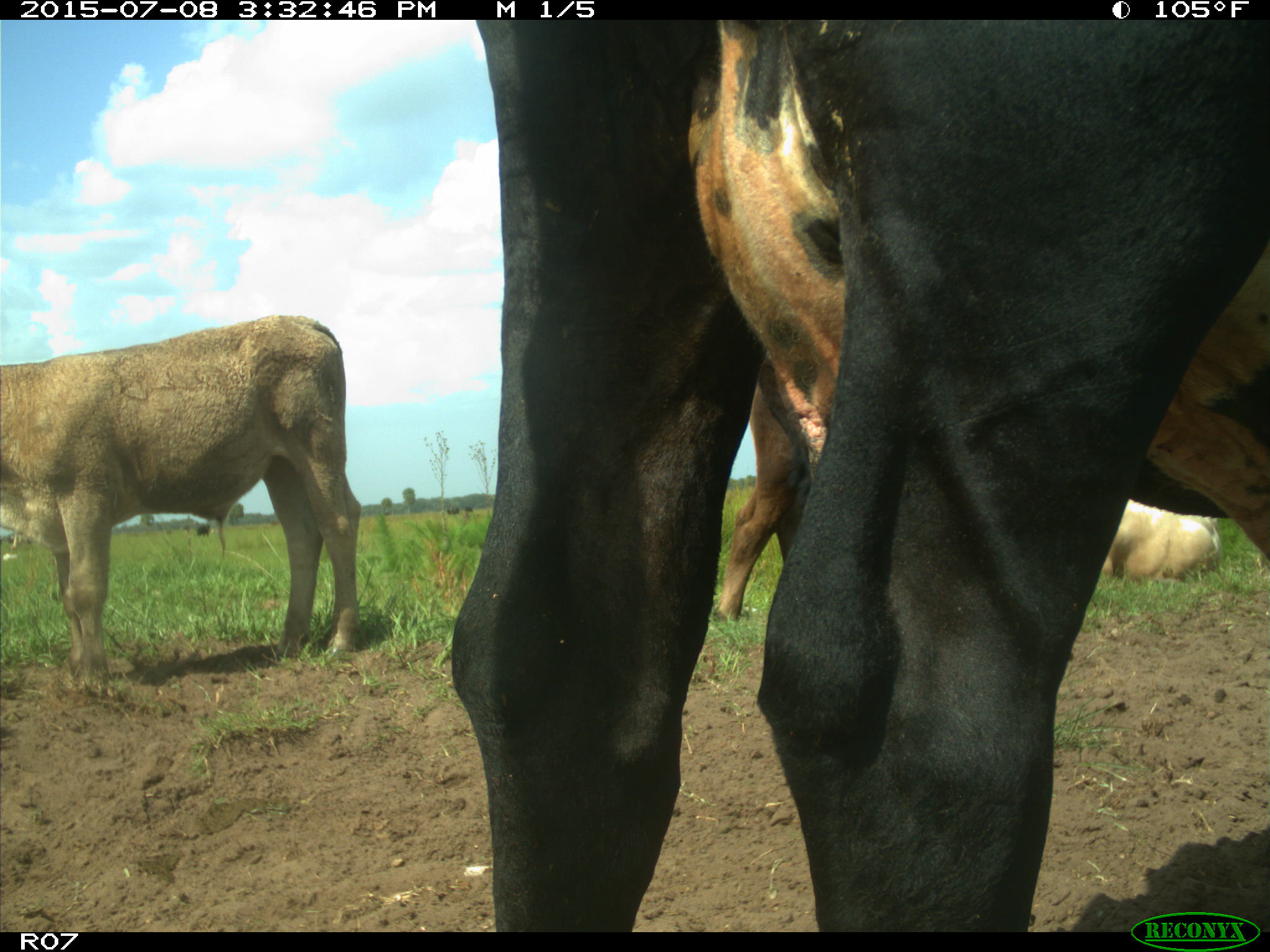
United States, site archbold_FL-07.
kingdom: Animalia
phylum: Chordata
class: Mammalia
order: Artiodactyla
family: Bovidae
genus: Bos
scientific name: Bos taurus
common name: domestic cow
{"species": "Bos taurus (domestic cow)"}